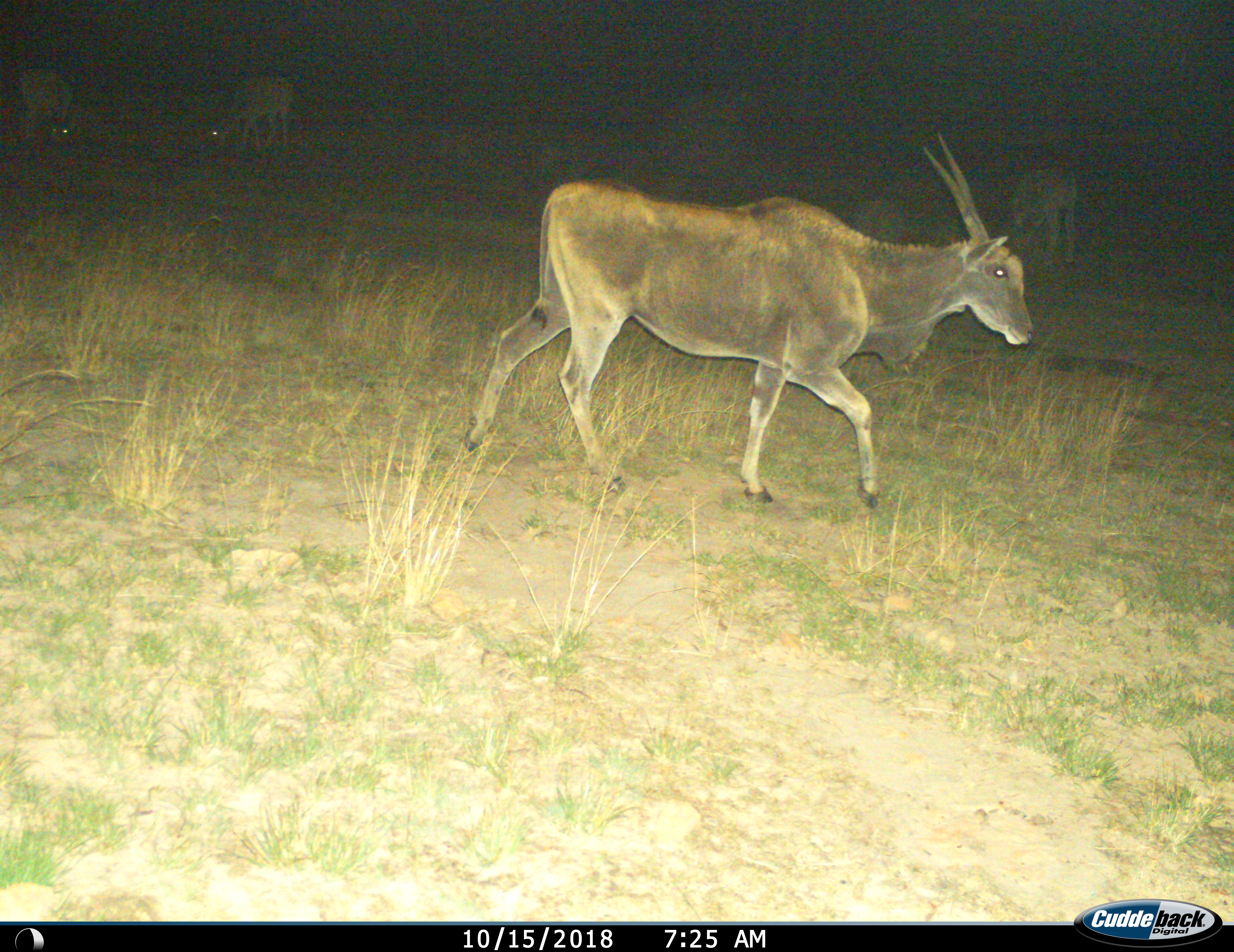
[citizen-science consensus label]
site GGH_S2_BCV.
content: unidentified animal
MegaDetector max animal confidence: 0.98